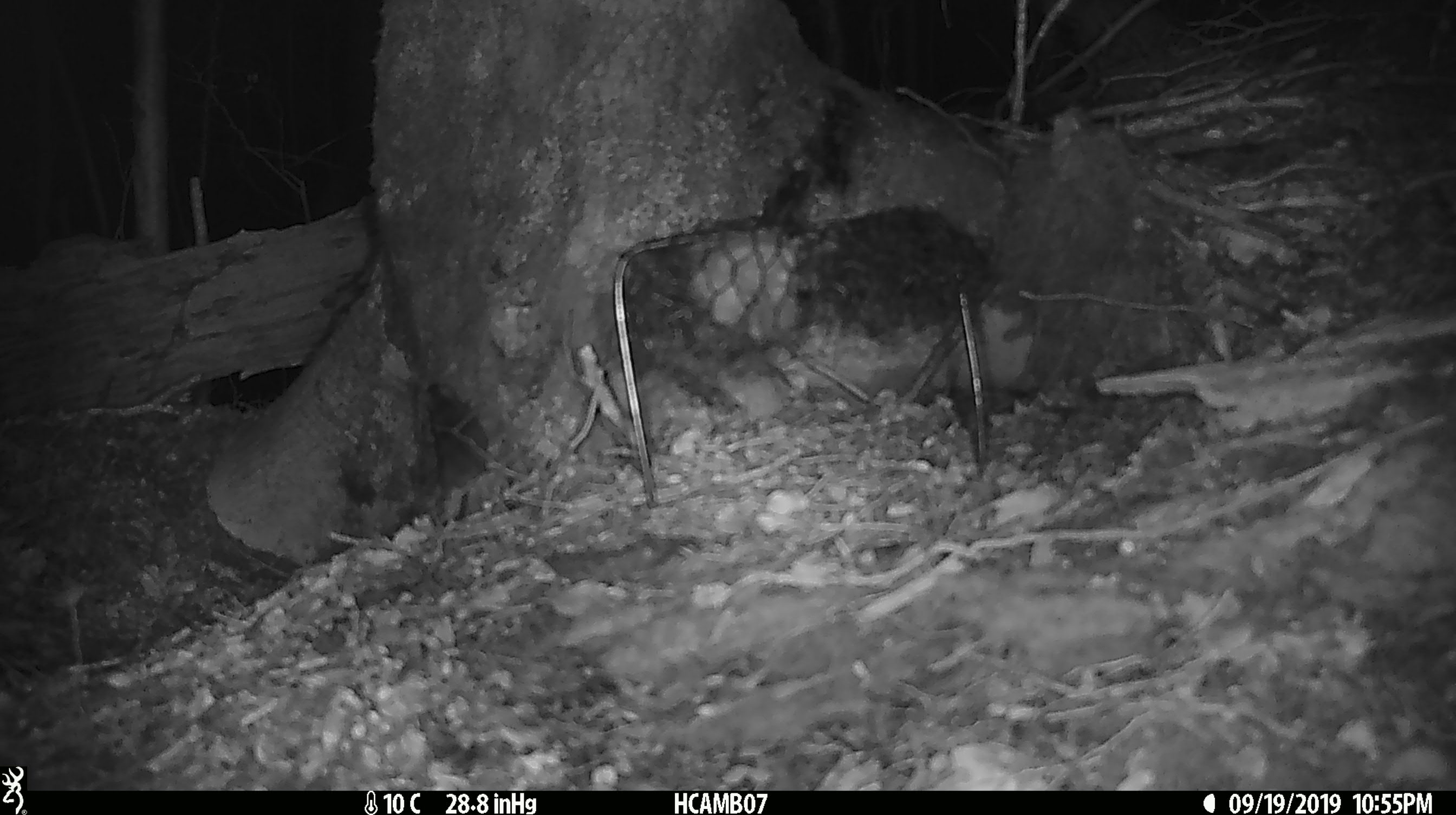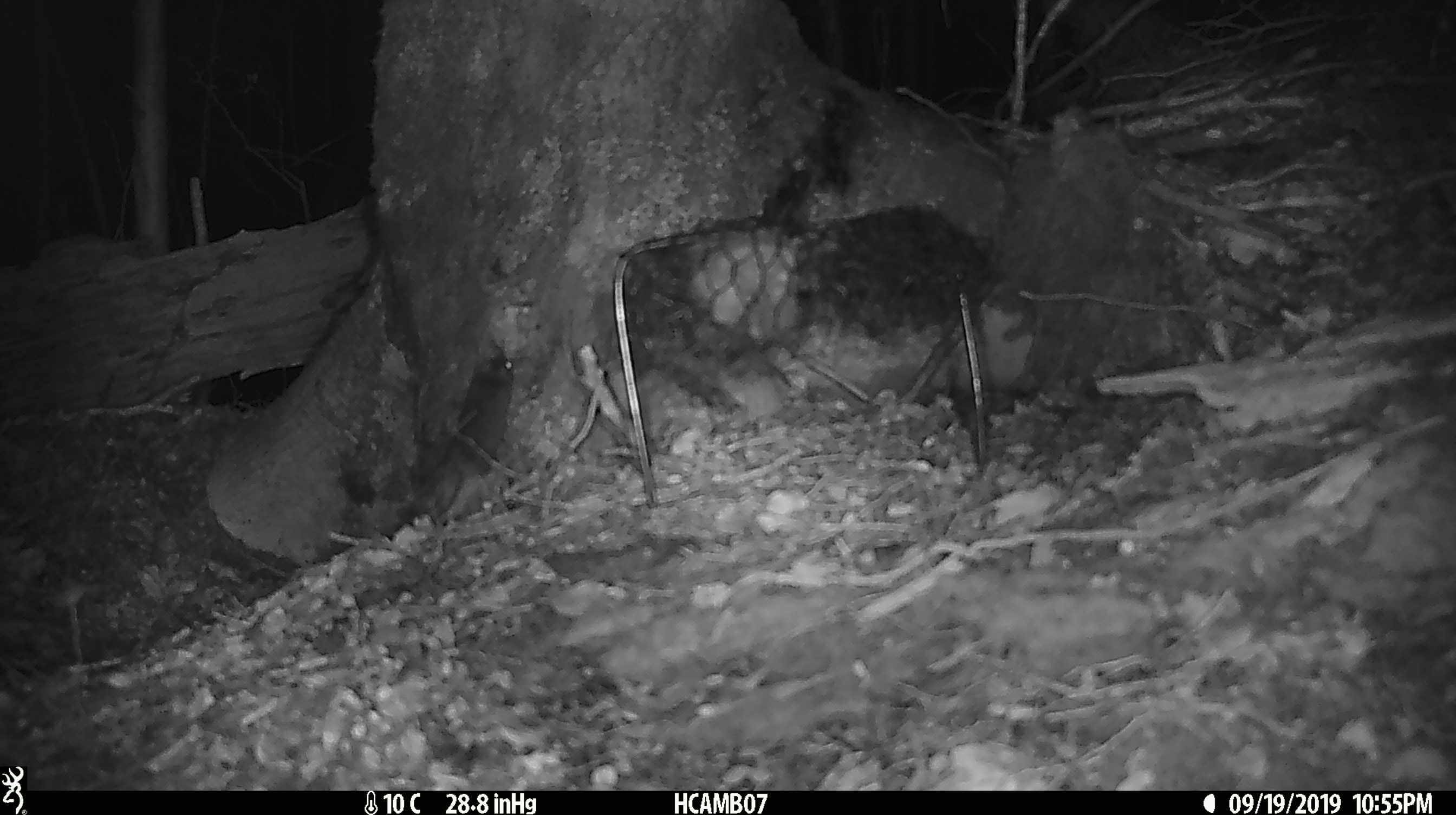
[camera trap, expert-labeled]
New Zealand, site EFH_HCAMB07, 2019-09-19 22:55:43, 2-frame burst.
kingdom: Animalia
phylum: Chordata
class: Mammalia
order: Rodentia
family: Muridae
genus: Mus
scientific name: Mus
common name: mouse